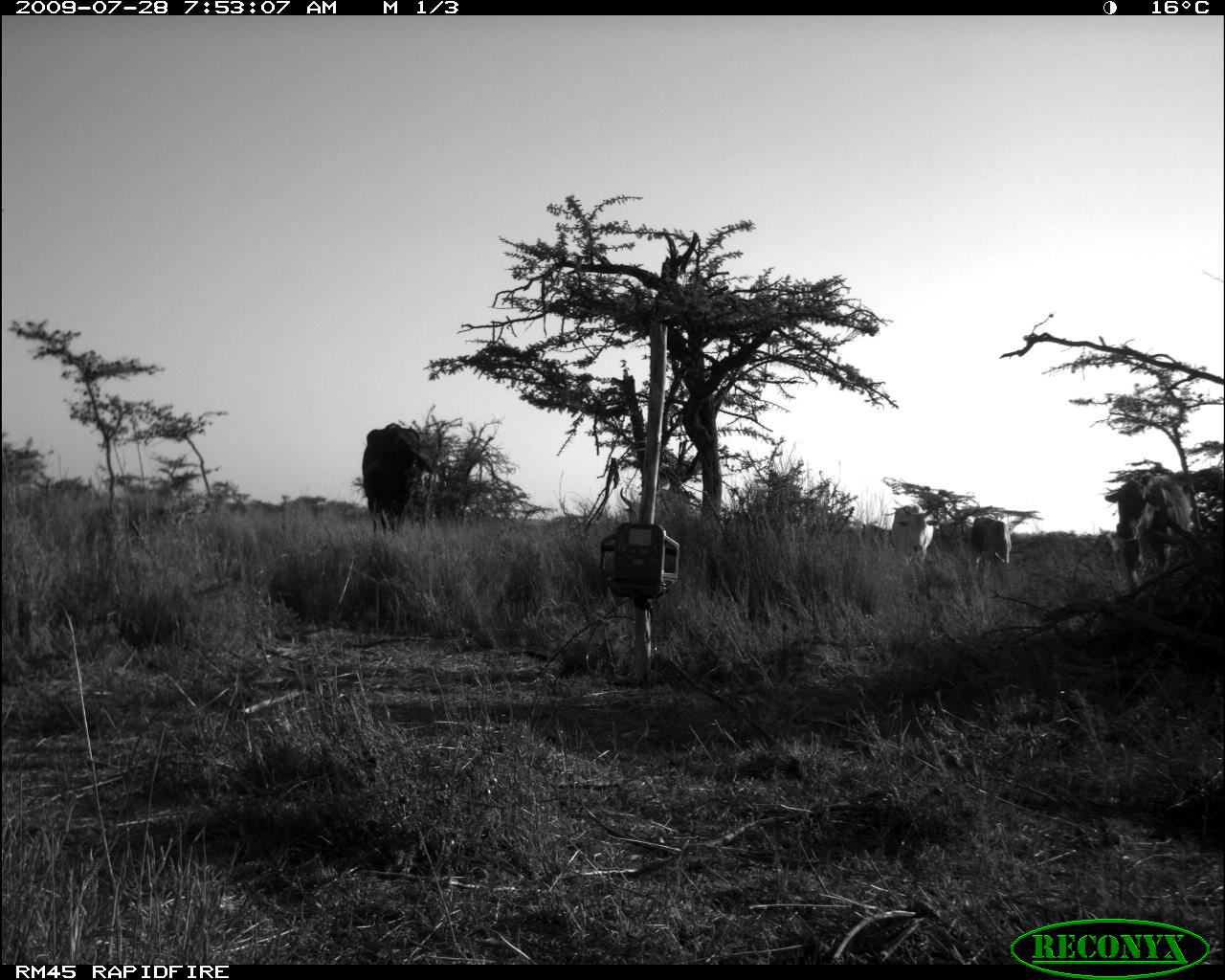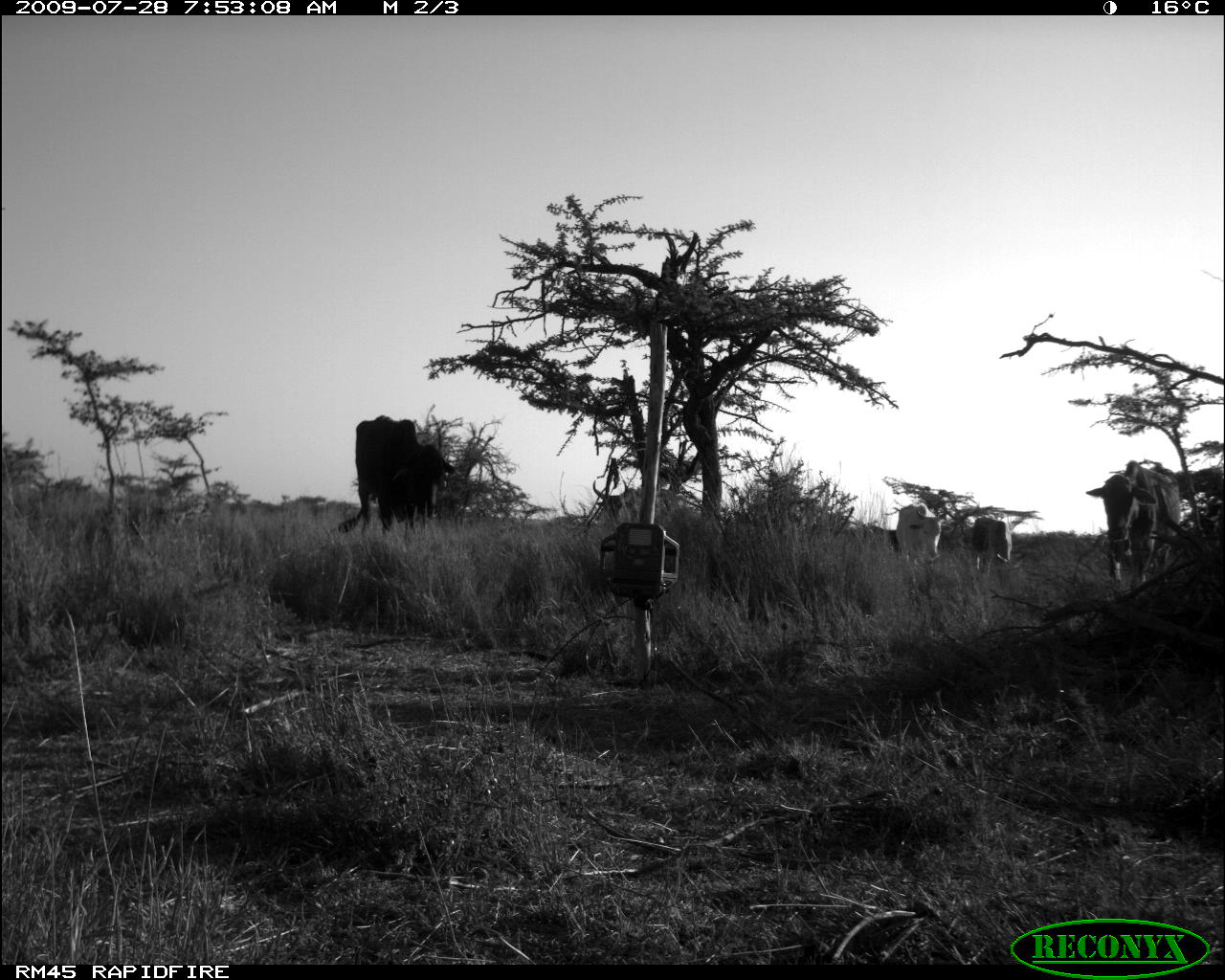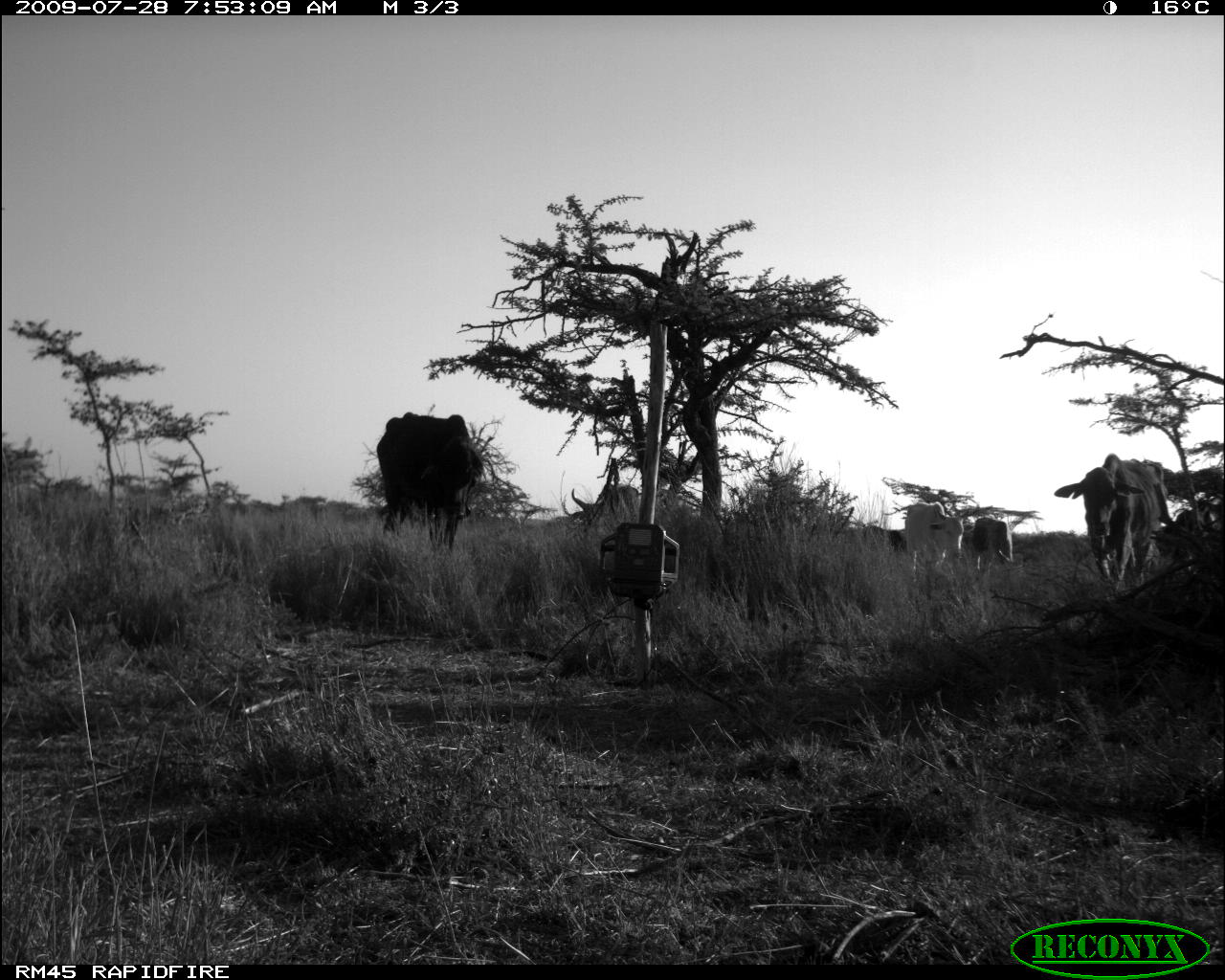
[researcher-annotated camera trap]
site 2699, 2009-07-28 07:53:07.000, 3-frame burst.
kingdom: Animalia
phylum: Chordata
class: Mammalia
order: Artiodactyla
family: Bovidae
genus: Bos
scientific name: Bos taurus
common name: domestic cattle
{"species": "Bos taurus (domestic cattle)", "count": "5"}